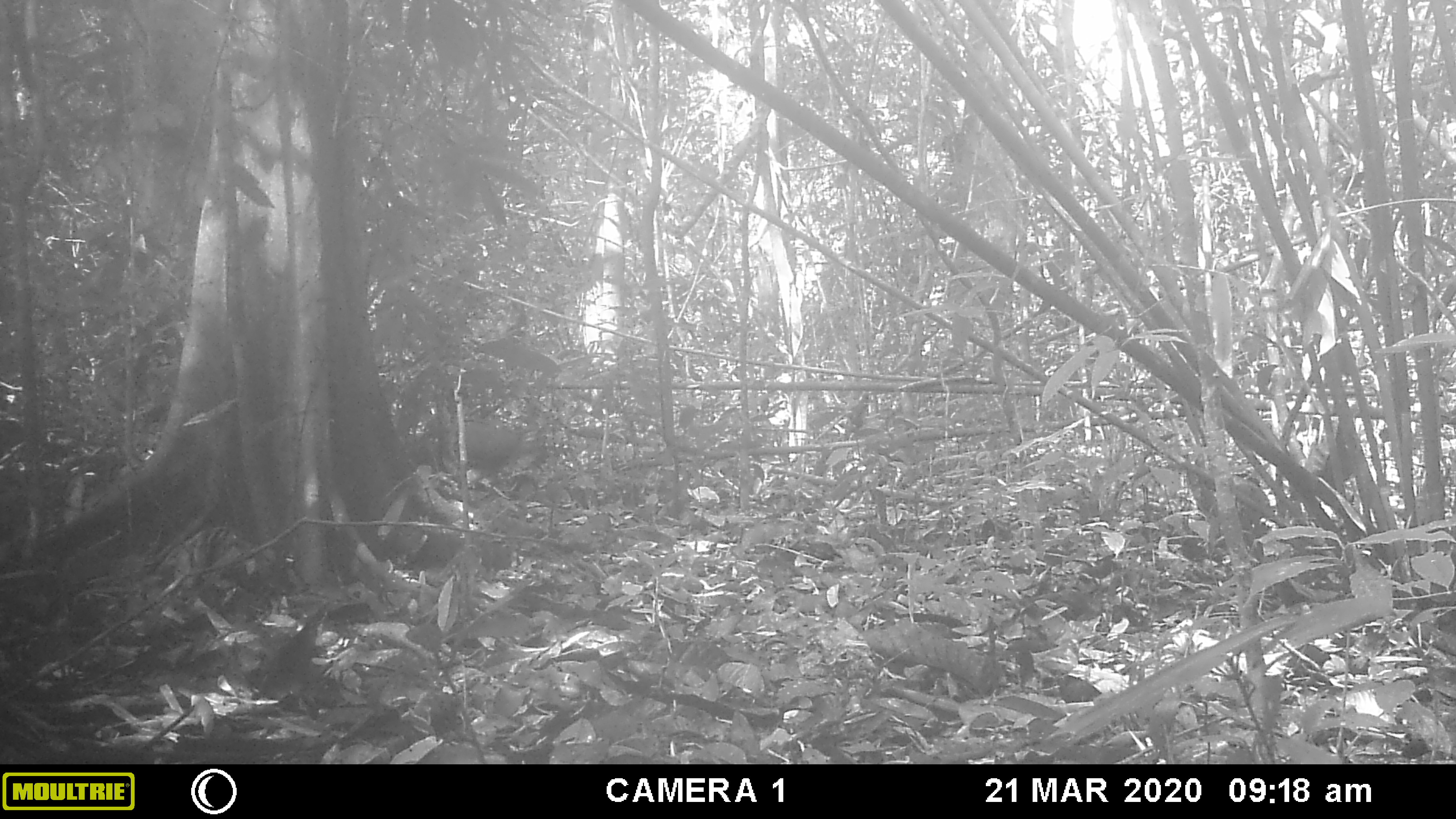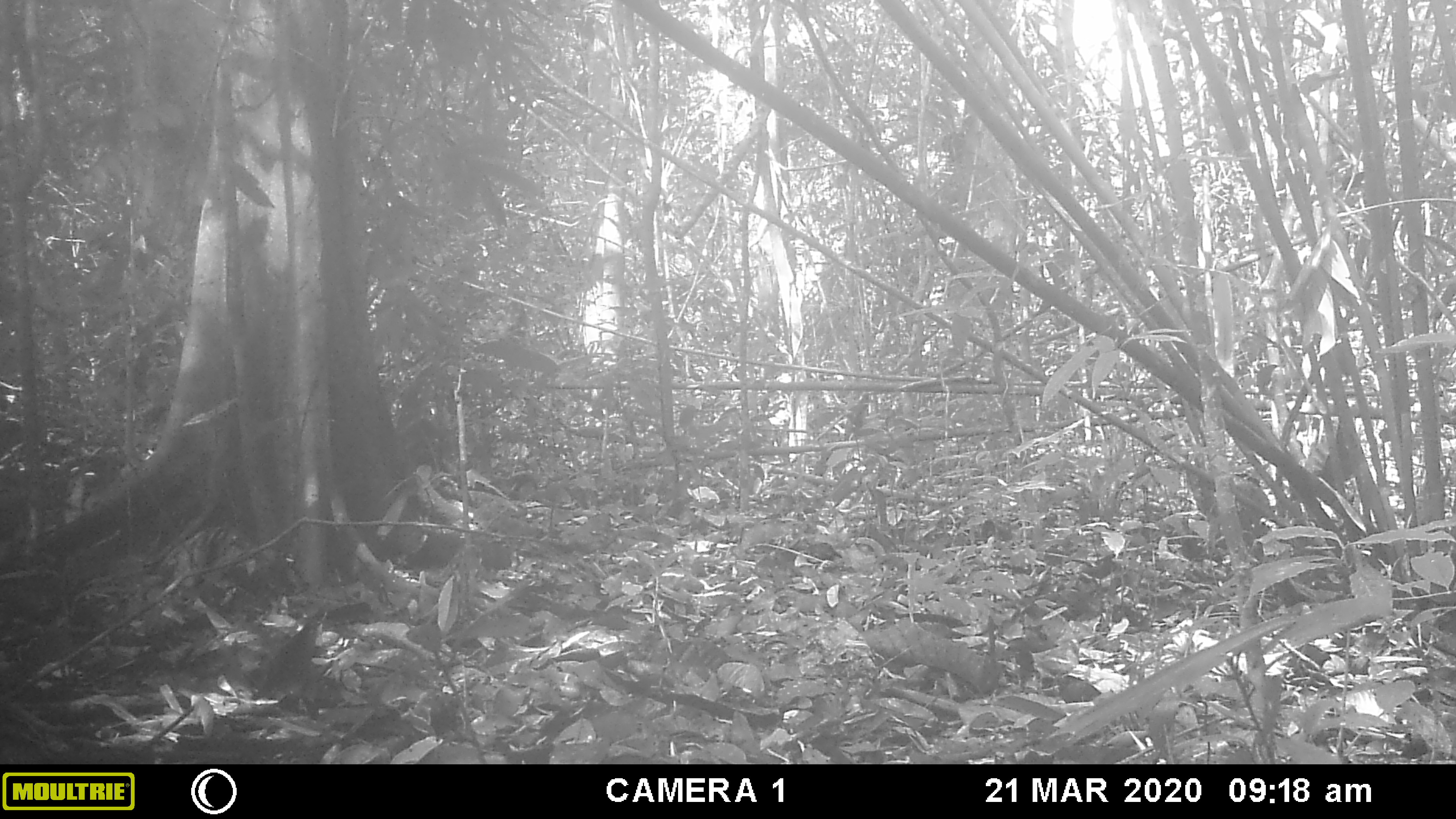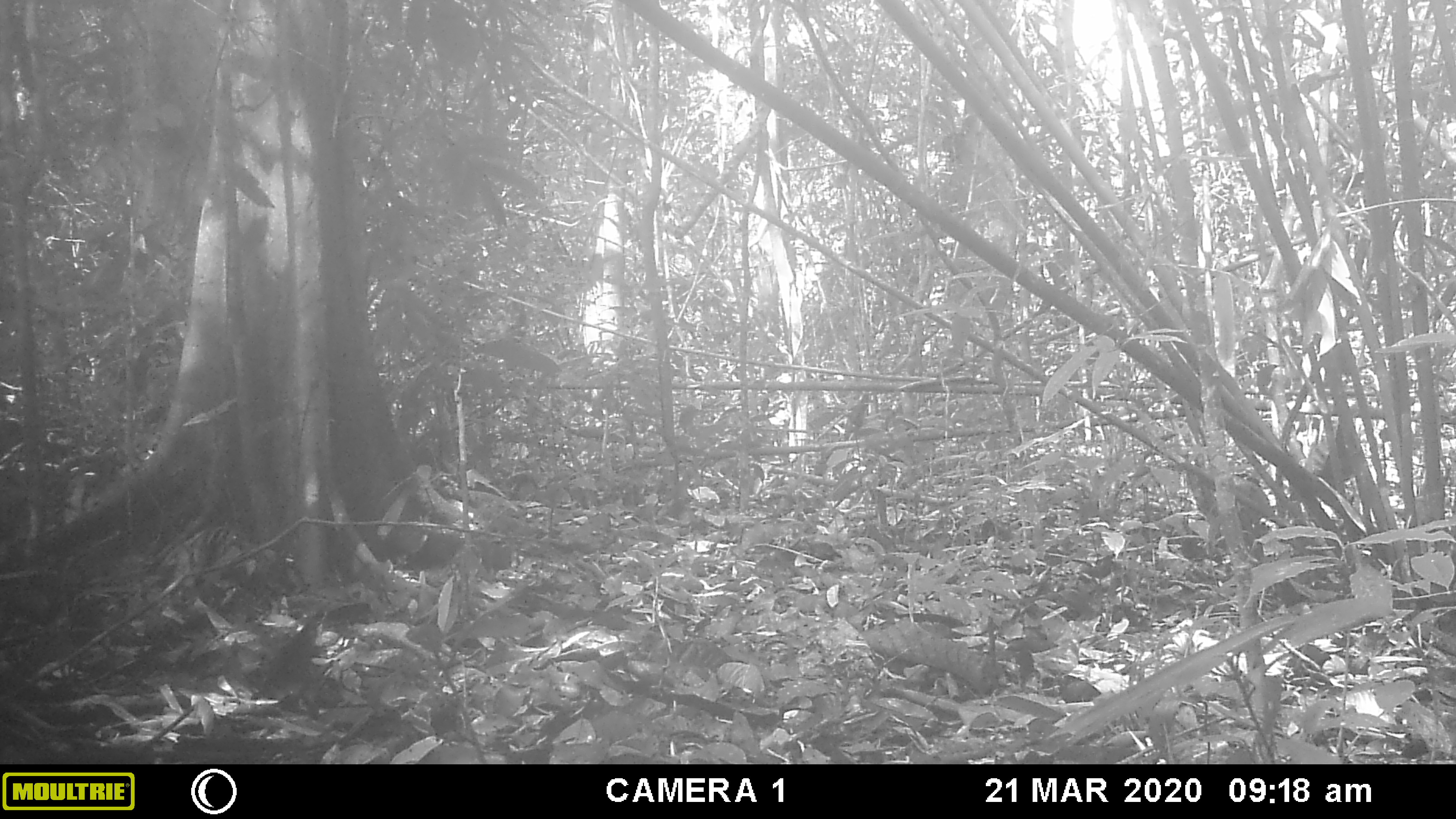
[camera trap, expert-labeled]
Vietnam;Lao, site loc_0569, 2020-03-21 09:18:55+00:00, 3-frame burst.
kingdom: Animalia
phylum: Chordata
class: Aves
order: Galliformes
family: Phasianidae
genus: Gallus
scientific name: Gallus gallus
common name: red junglefowl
Red junglefowl (Gallus gallus). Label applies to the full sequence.